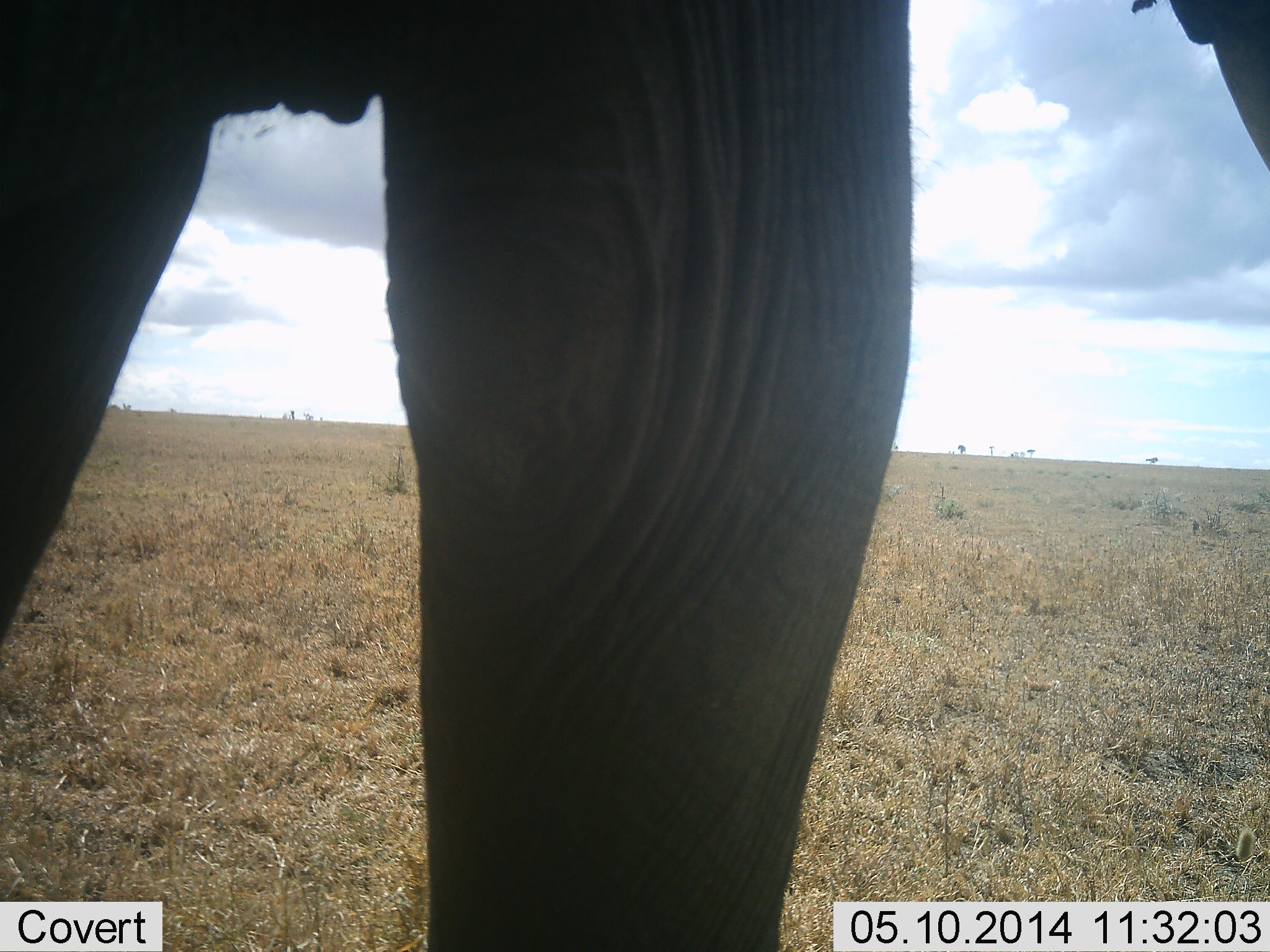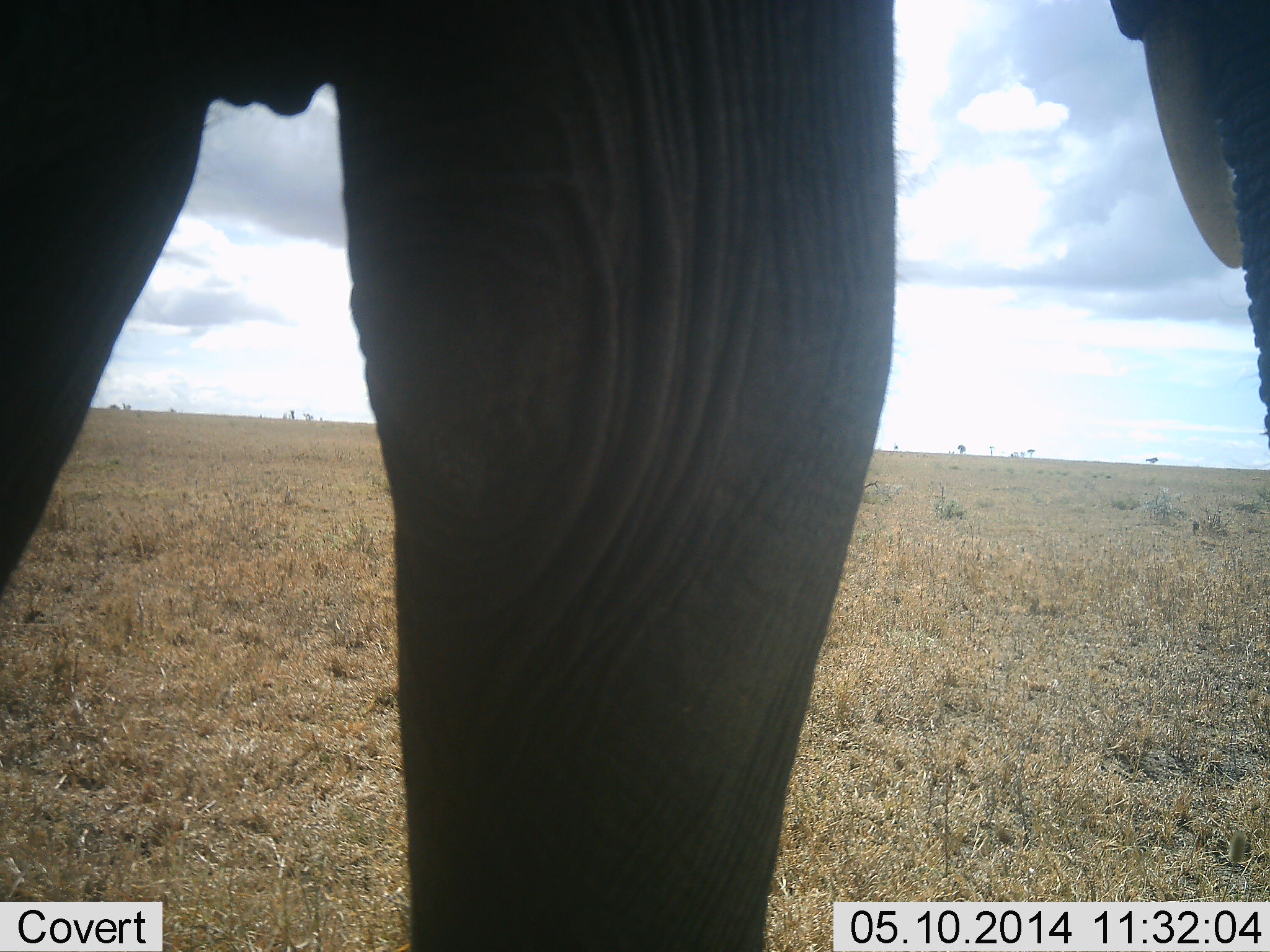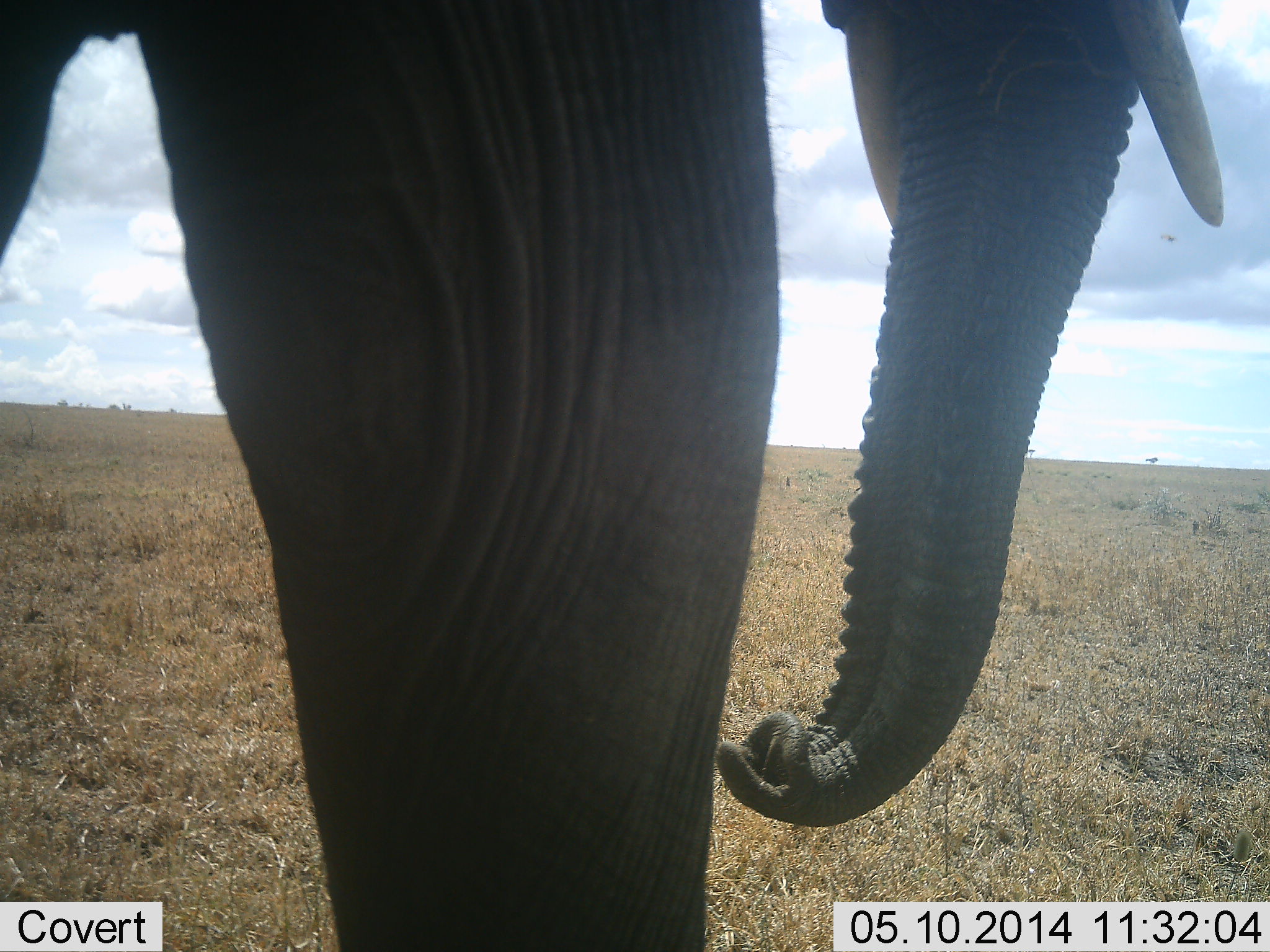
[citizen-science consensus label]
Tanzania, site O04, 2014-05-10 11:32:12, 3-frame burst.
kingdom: Animalia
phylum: Chordata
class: Mammalia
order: Proboscidea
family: Elephantidae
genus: Loxodonta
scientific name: Loxodonta africana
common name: african bush elephant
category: elephant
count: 1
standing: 90%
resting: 0%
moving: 10%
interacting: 0%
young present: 0%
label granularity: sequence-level